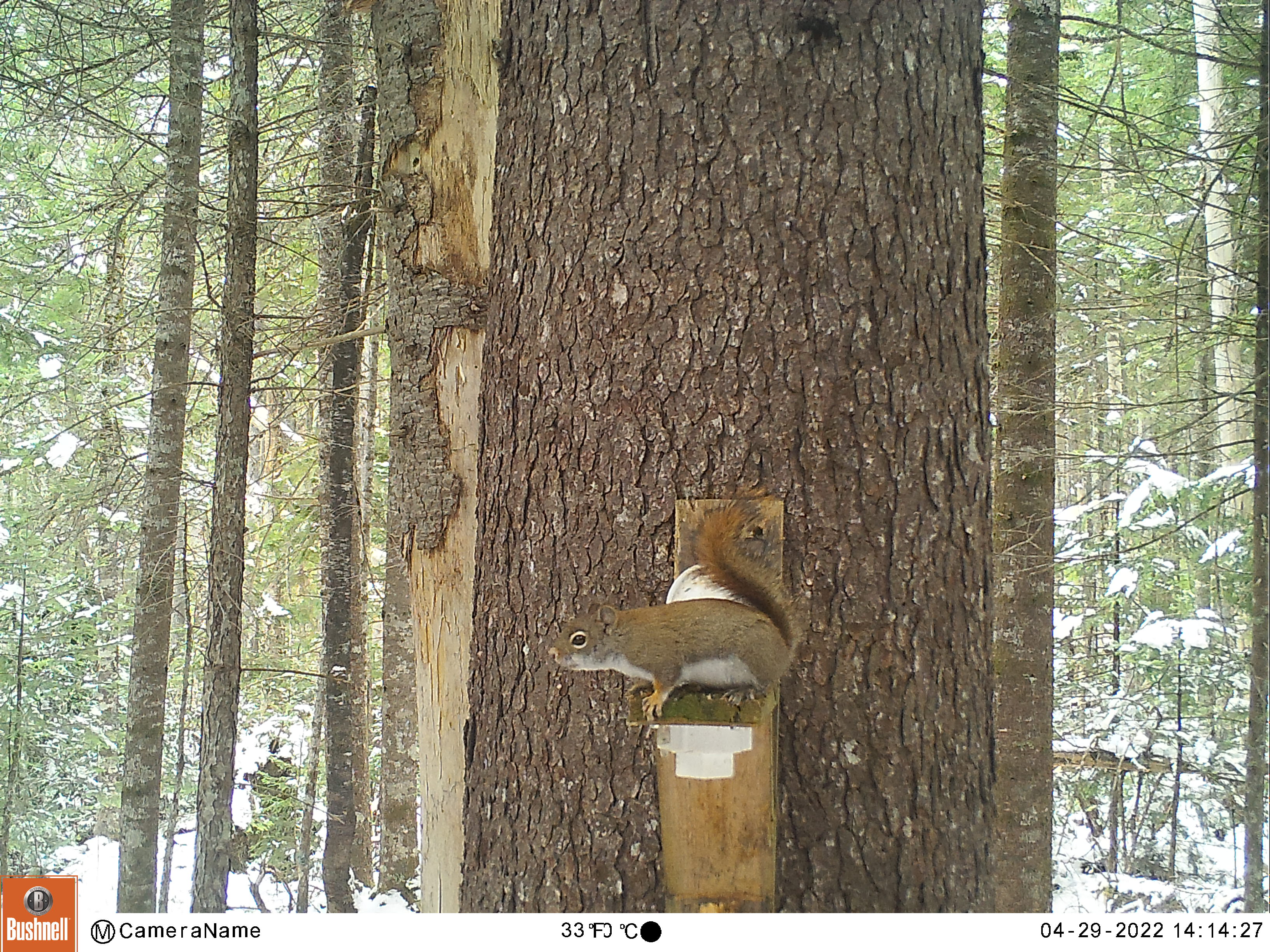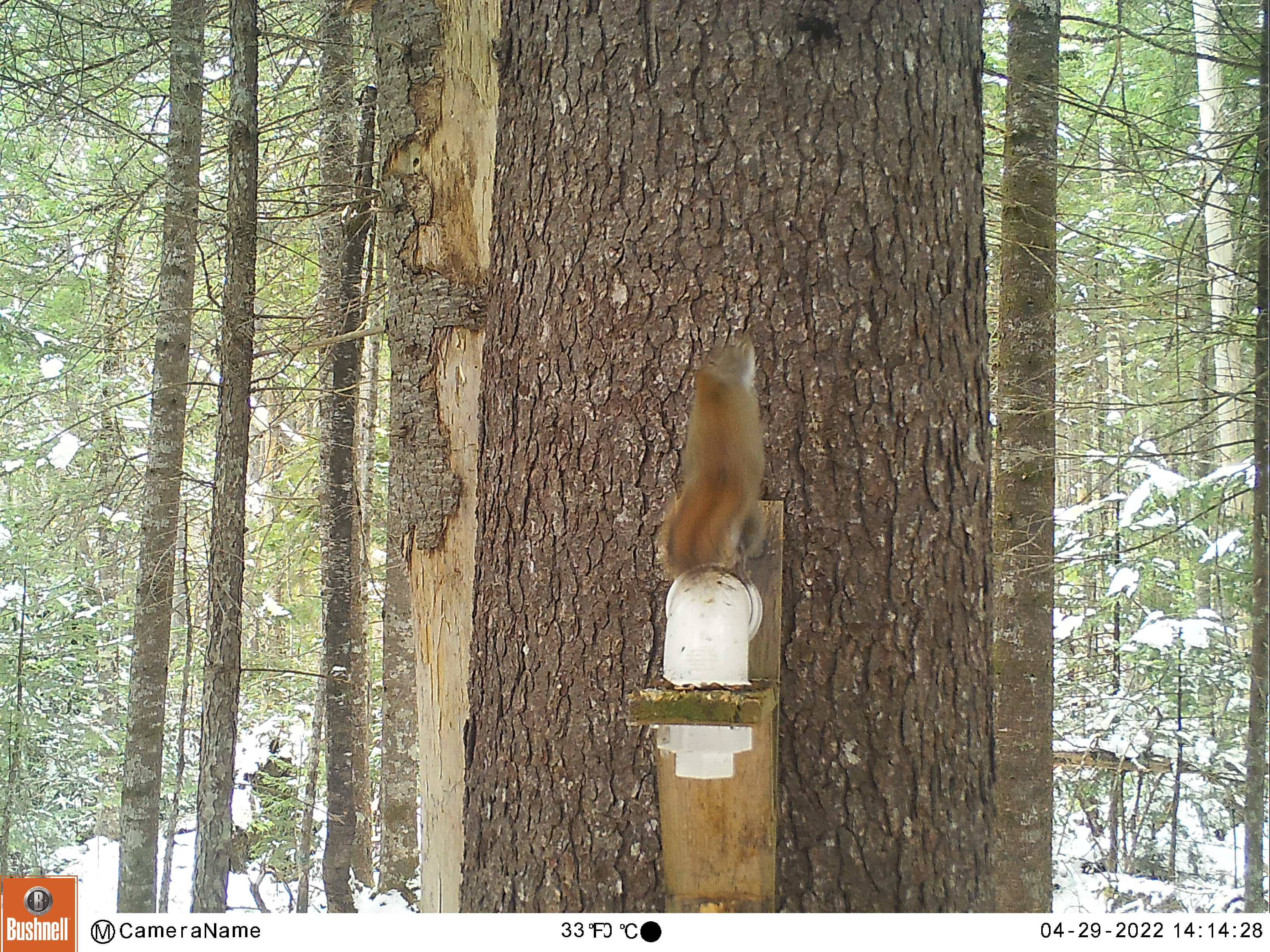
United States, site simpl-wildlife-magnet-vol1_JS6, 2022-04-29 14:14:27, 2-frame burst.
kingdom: Animalia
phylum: Chordata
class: Mammalia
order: Rodentia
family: Sciuridae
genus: Tamiasciurus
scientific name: Tamiasciurus hudsonicus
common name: red squirrel